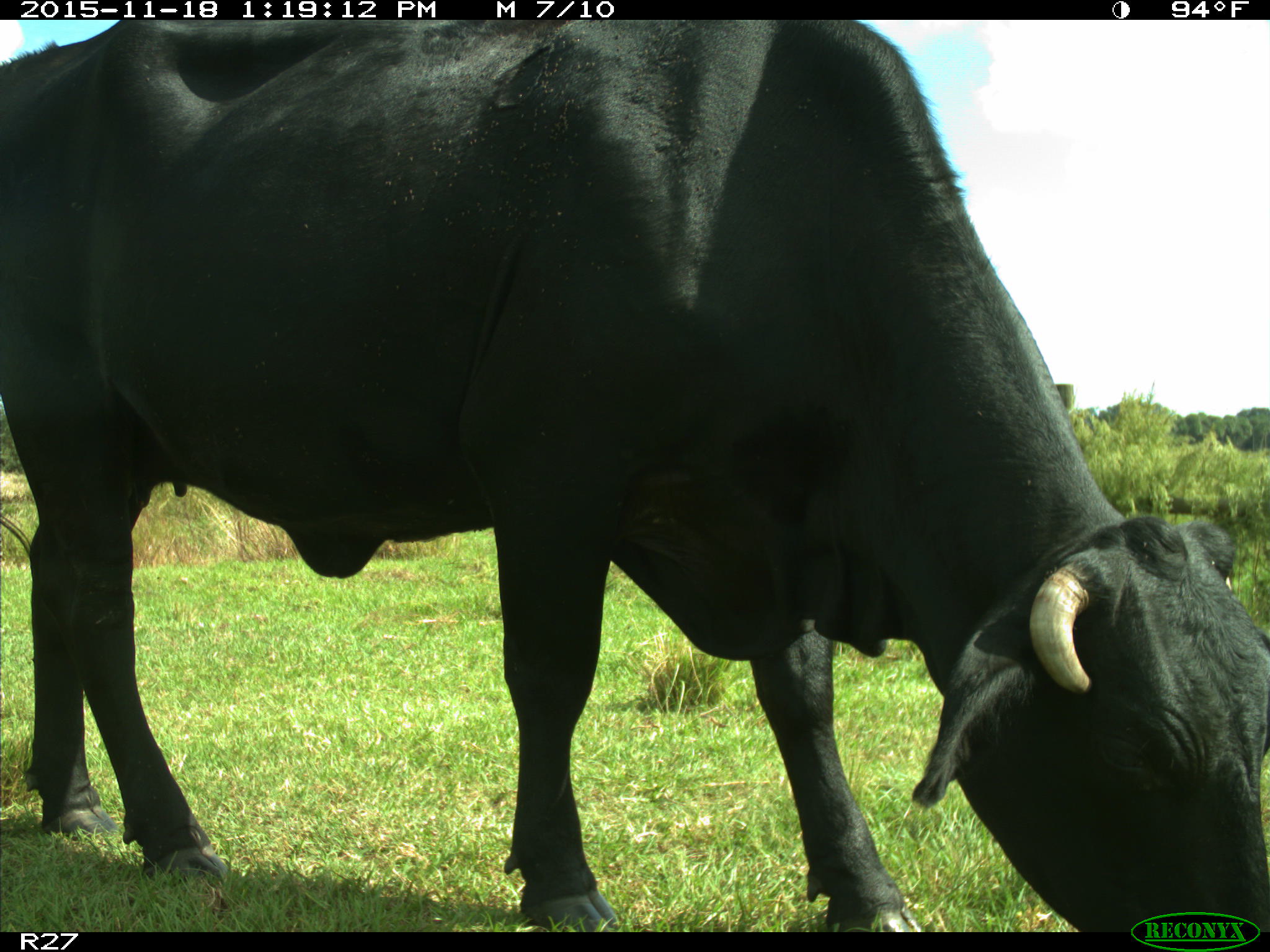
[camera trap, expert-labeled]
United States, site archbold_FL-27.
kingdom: Animalia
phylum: Chordata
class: Mammalia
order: Artiodactyla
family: Bovidae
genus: Bos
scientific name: Bos taurus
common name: domestic cow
Bos taurus (domestic cow).